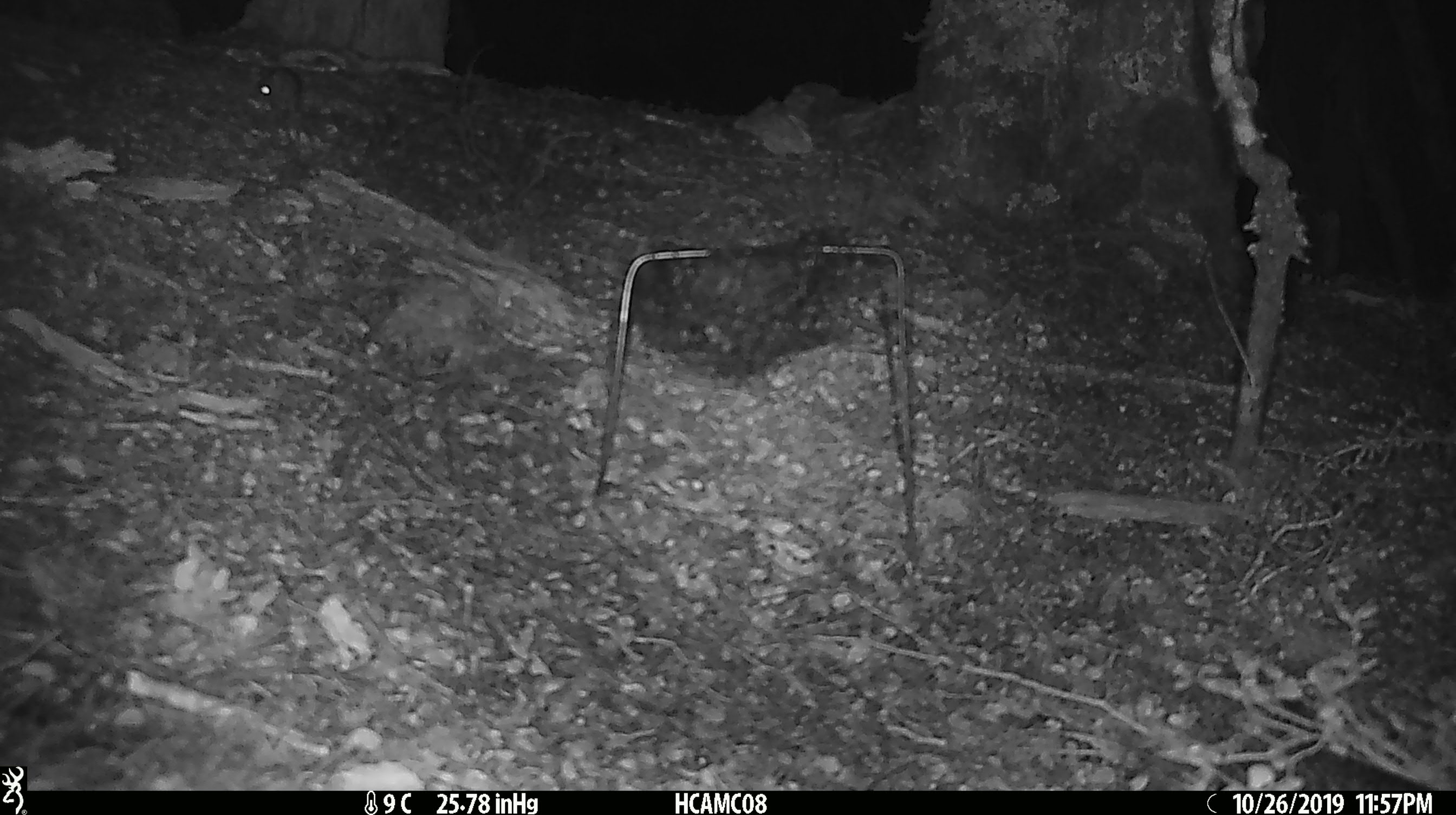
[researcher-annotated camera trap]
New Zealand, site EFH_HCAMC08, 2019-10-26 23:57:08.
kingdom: Animalia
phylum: Chordata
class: Mammalia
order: Rodentia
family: Muridae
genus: Mus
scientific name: Mus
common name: mouse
Mouse (Mus).